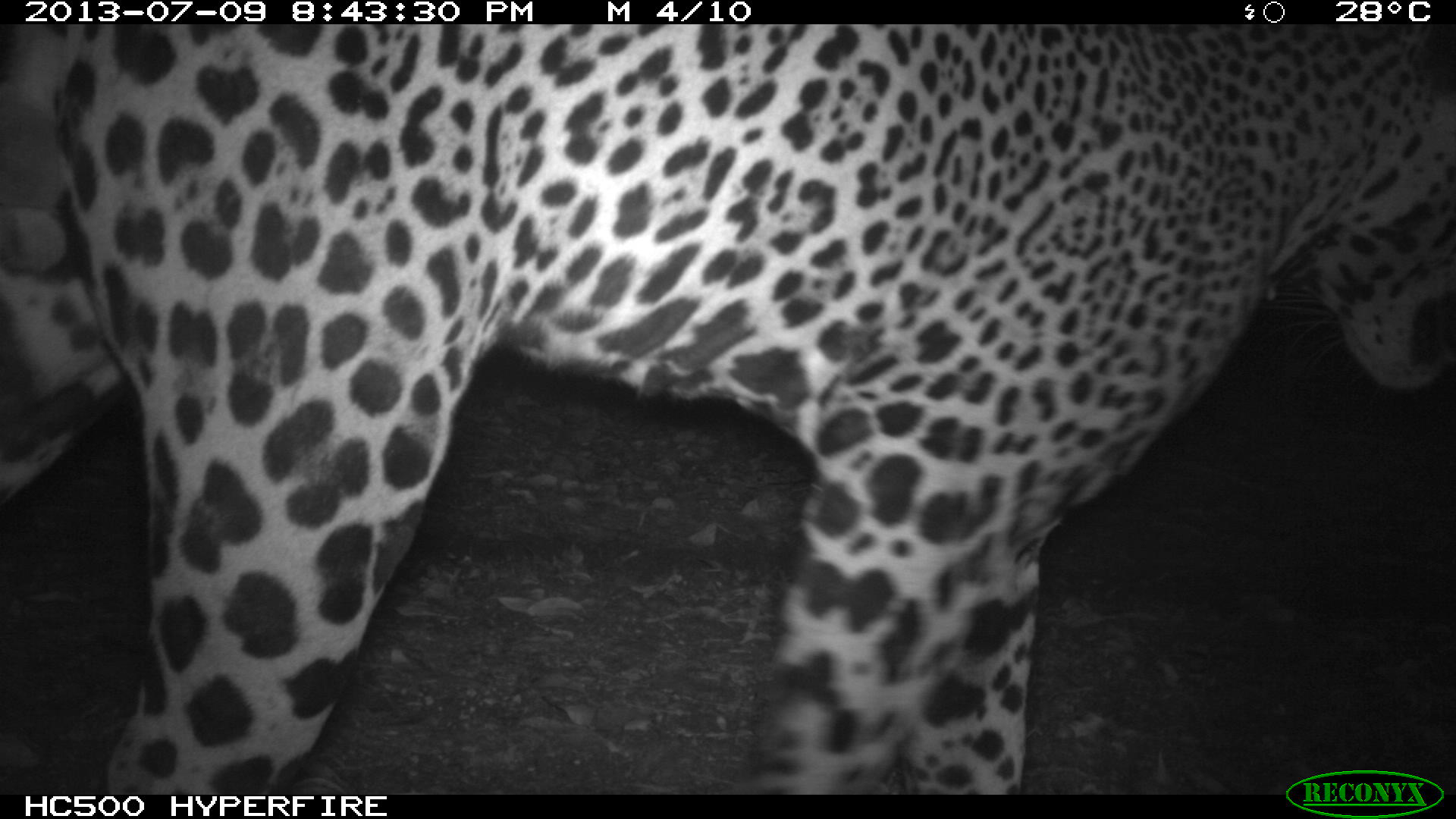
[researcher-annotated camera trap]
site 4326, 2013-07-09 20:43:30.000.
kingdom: Animalia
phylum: Chordata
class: Mammalia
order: Carnivora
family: Felidae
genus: Panthera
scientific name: Panthera onca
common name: jaguar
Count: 1.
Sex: male.